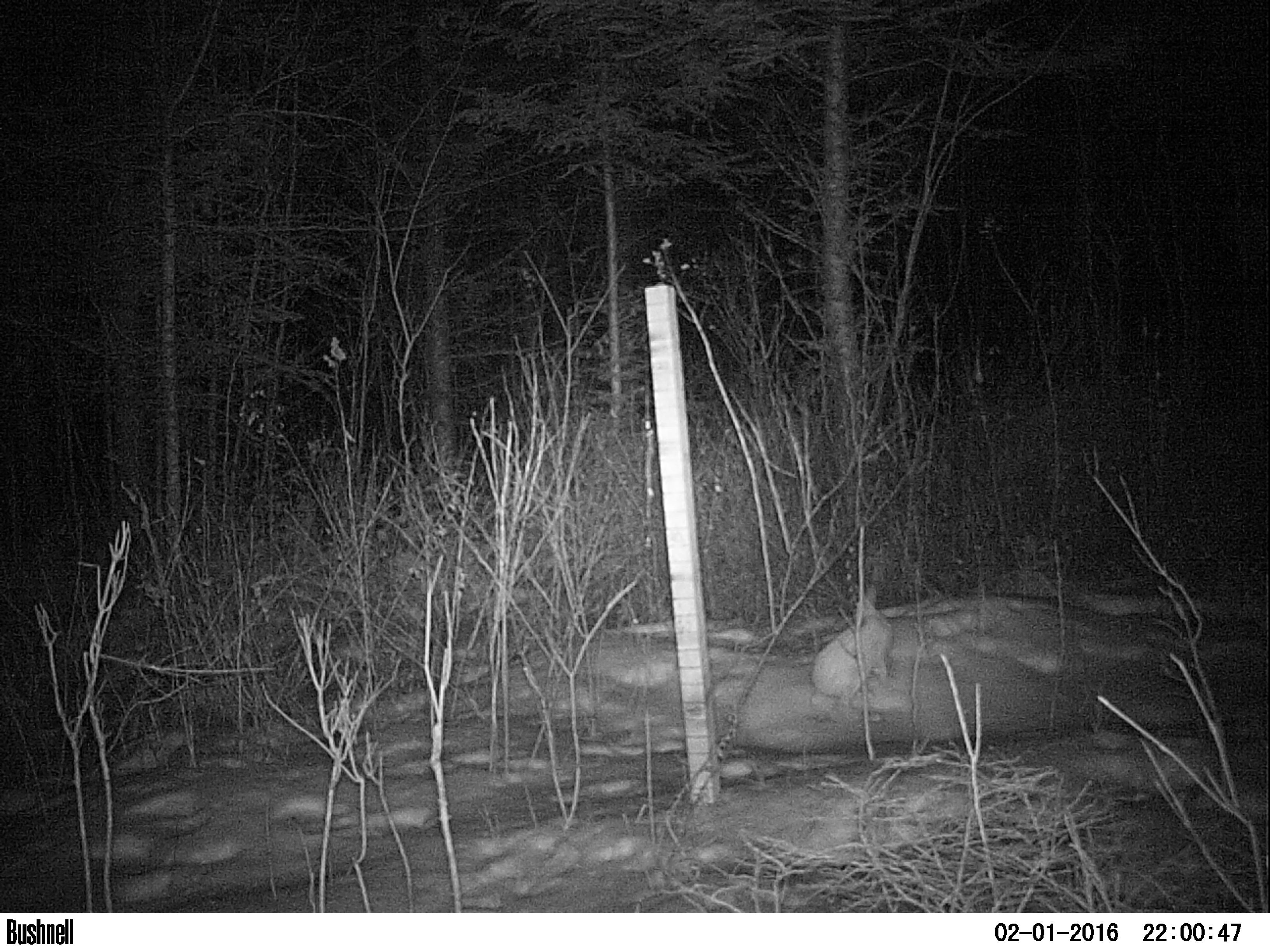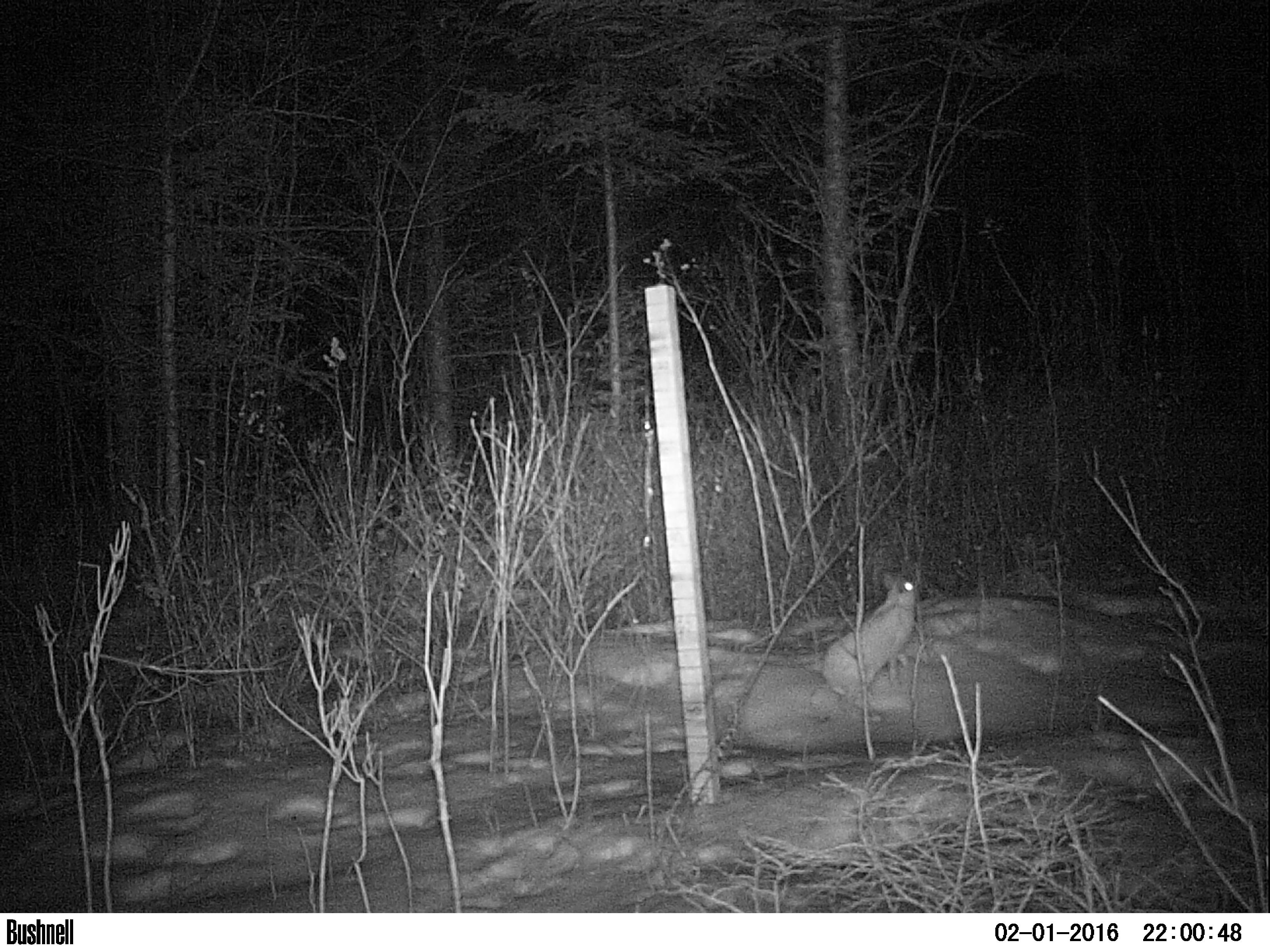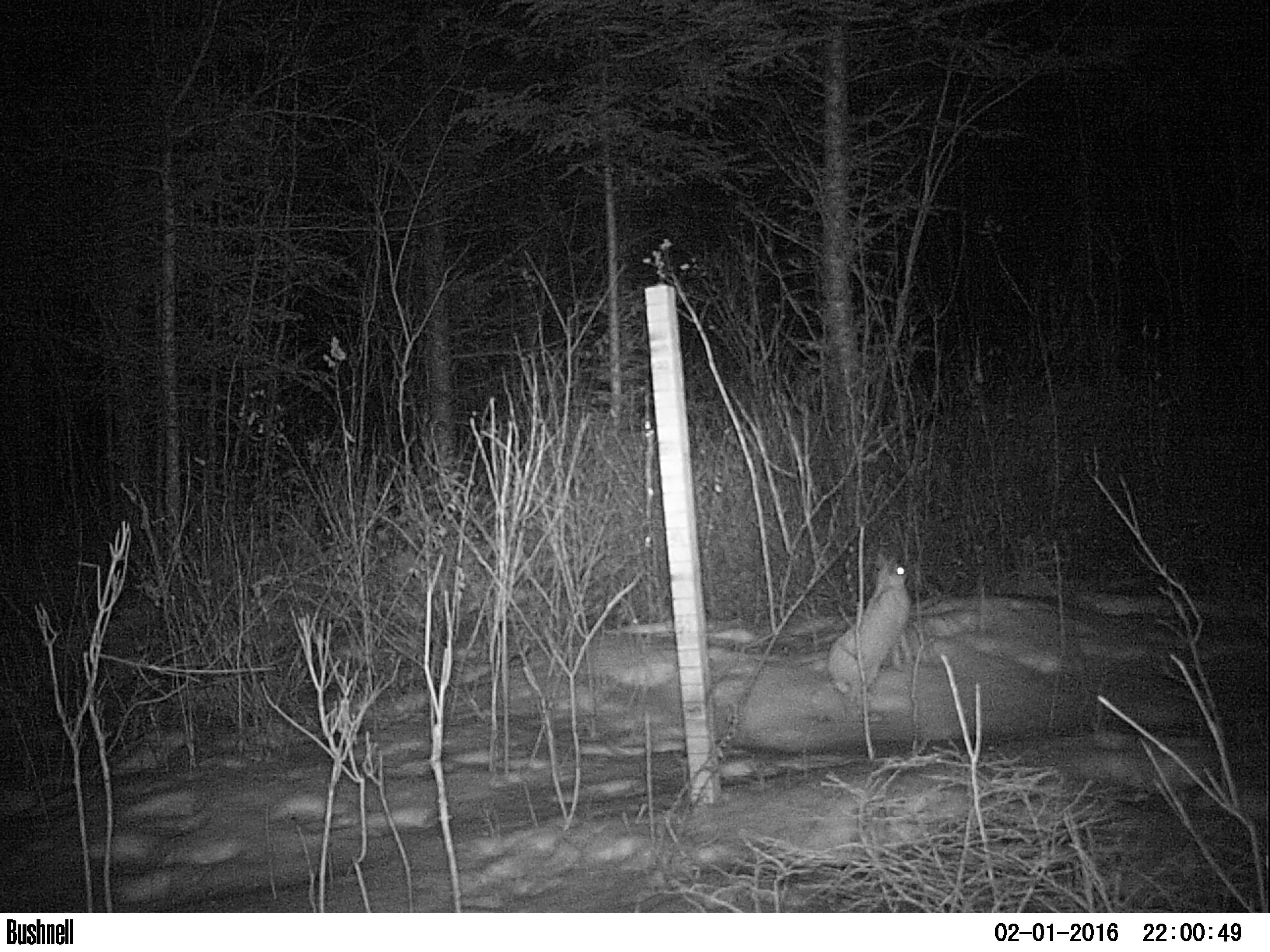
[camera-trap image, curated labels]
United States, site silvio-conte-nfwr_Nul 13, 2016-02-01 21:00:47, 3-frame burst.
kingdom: Animalia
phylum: Chordata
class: Mammalia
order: Lagomorpha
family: Leporidae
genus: Lepus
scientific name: Lepus americanus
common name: snowshoe hare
Snowshoe hare (Lepus americanus).